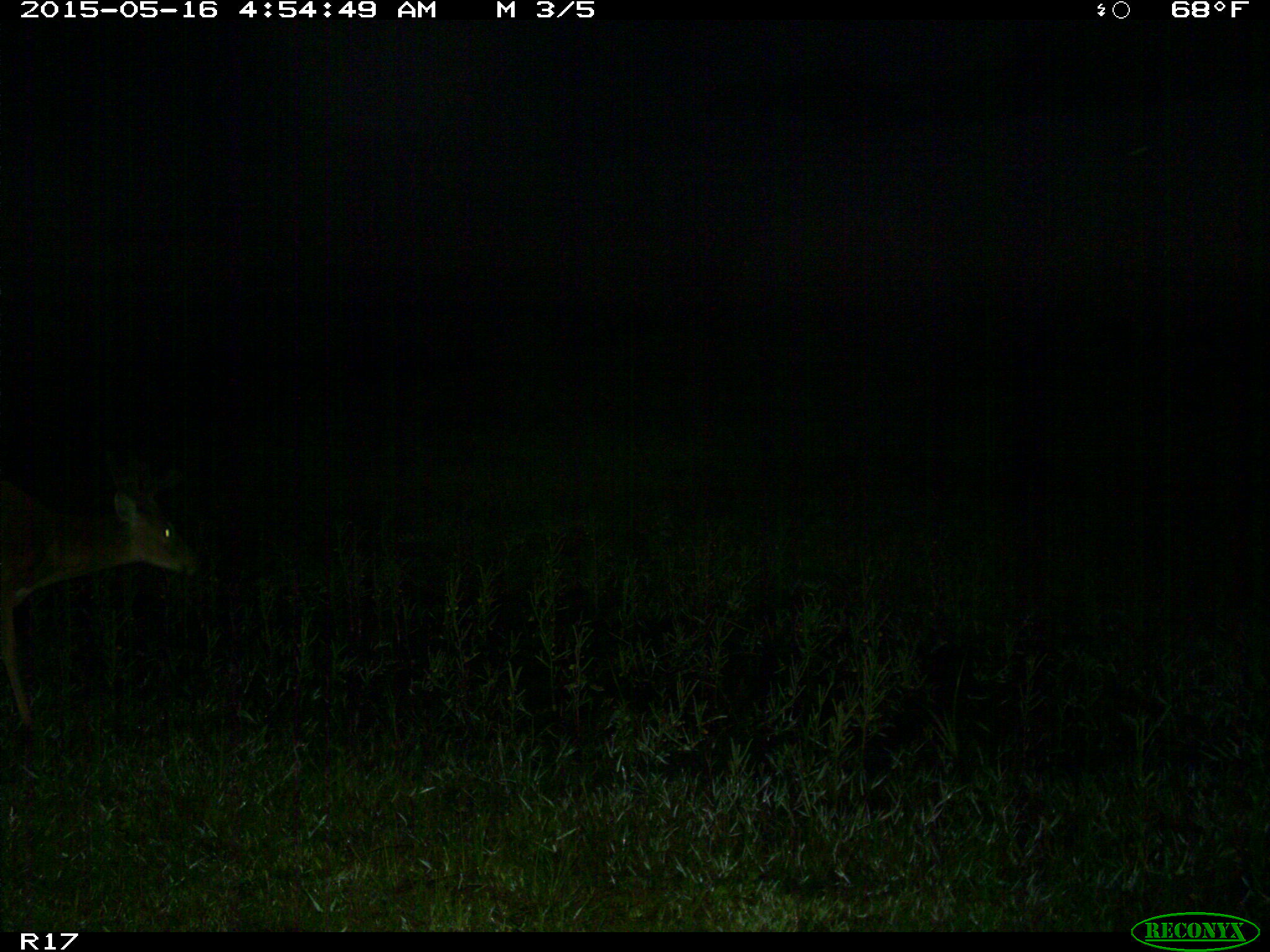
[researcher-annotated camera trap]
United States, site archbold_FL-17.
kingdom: Animalia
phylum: Chordata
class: Mammalia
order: Artiodactyla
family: Cervidae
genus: Odocoileus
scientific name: Odocoileus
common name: deer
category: unidentified deer